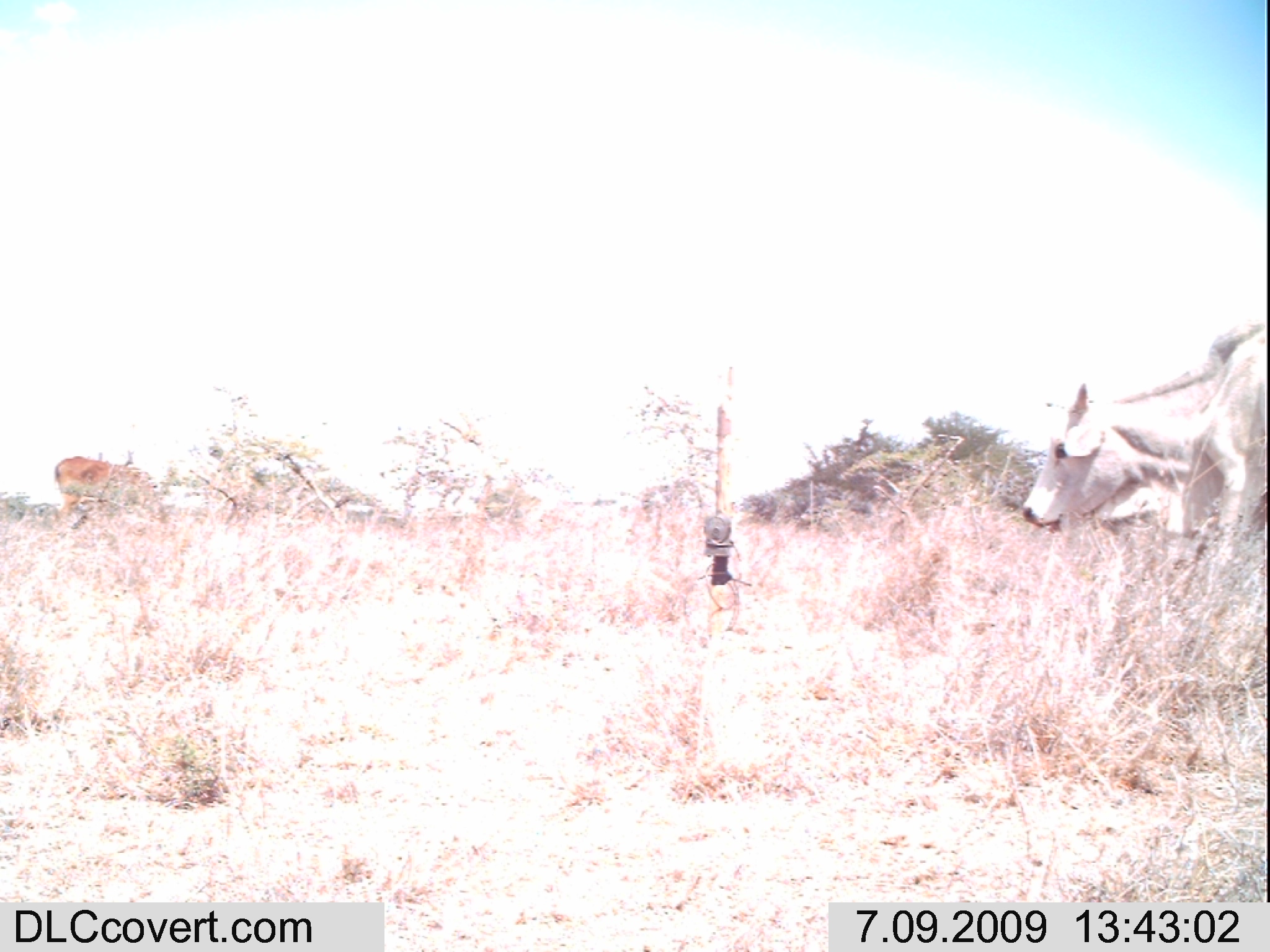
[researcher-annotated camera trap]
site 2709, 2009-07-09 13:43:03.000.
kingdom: Animalia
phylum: Chordata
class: Mammalia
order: Artiodactyla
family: Bovidae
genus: Bos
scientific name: Bos taurus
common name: domestic cattle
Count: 2.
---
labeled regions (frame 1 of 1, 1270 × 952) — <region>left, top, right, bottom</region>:
bos taurus: <region>1021, 319, 1267, 561</region>; <region>53, 453, 154, 518</region>